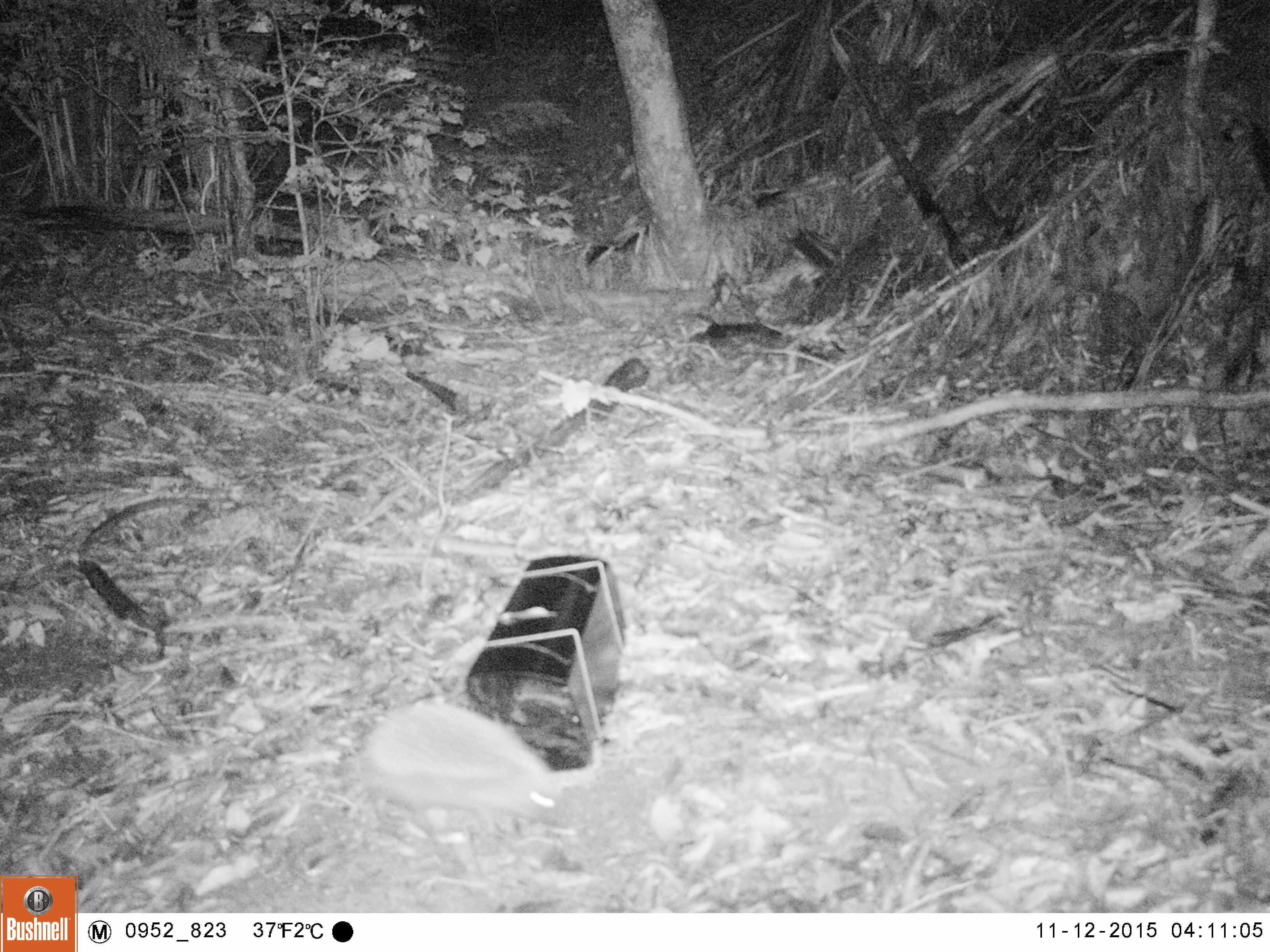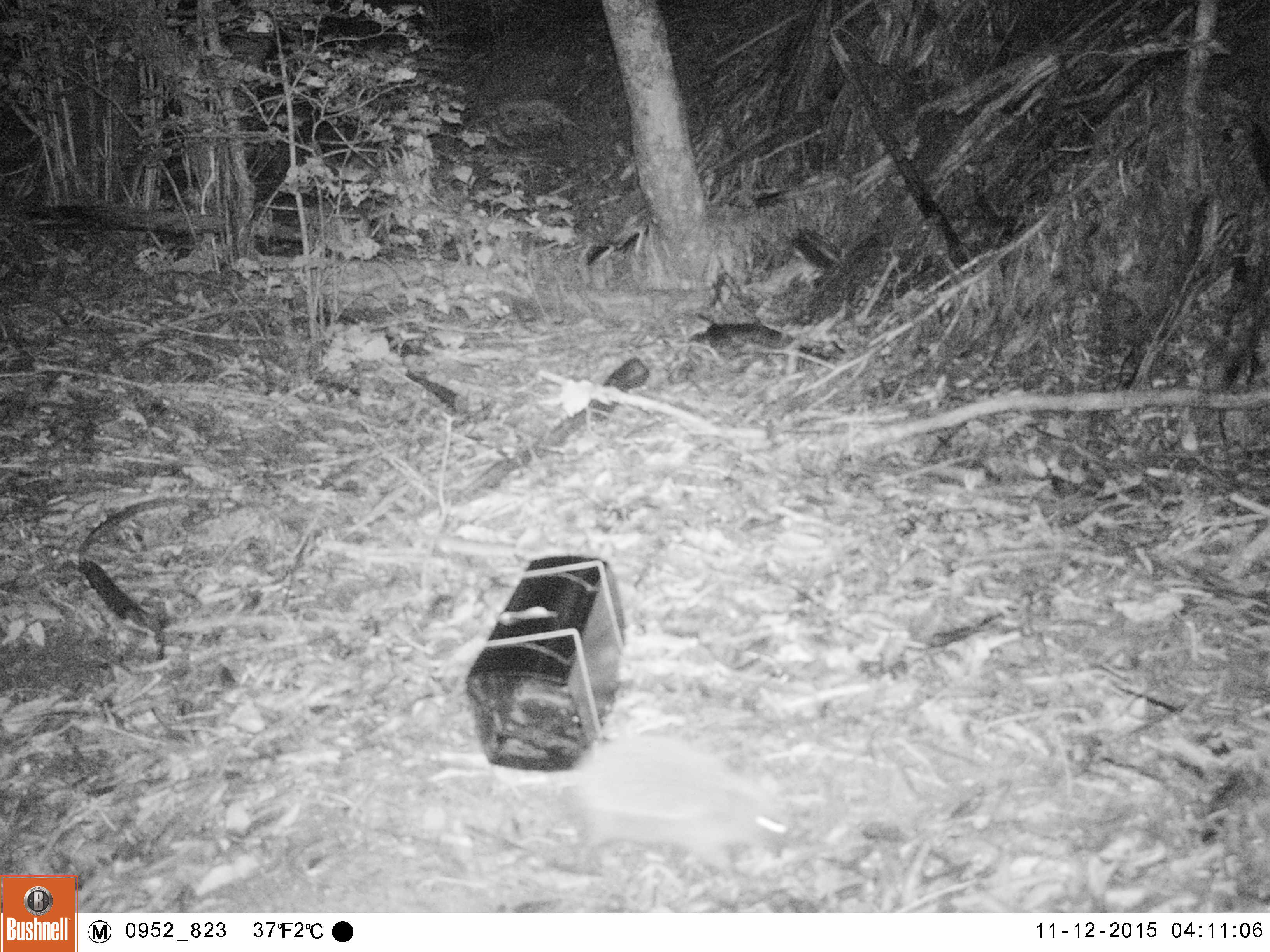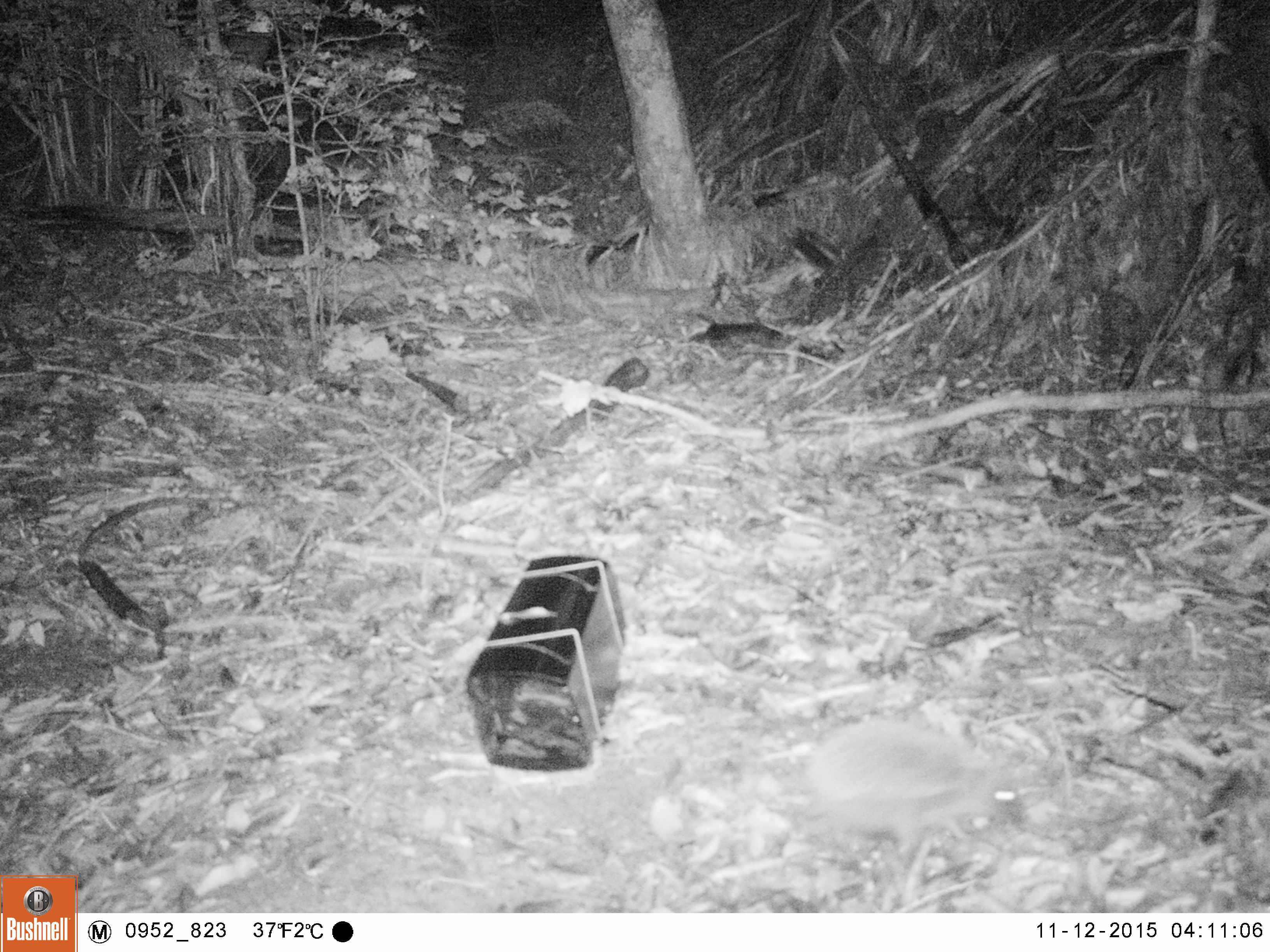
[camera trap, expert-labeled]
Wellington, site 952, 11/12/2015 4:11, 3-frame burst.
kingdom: Animalia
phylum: Chordata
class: Mammalia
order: Eulipotyphla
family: Erinaceidae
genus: Erinaceus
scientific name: Erinaceus europaeus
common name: hedgehog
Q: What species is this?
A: Hedgehog (Erinaceus europaeus).